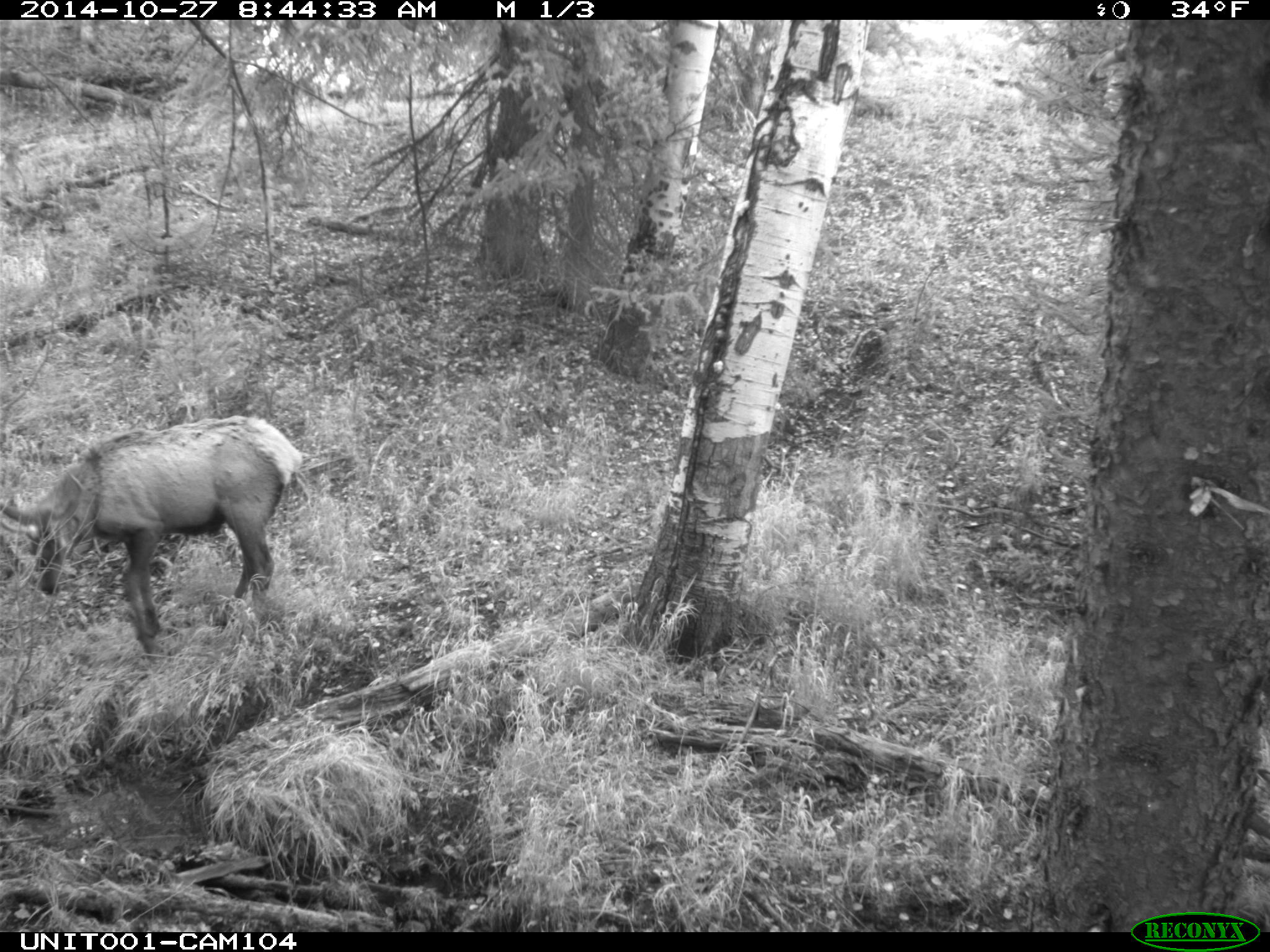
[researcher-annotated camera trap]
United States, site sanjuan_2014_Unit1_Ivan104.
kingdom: Animalia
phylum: Chordata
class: Mammalia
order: Artiodactyla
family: Cervidae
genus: Cervus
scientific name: Cervus elaphus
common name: red deer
Cervus elaphus (red deer).